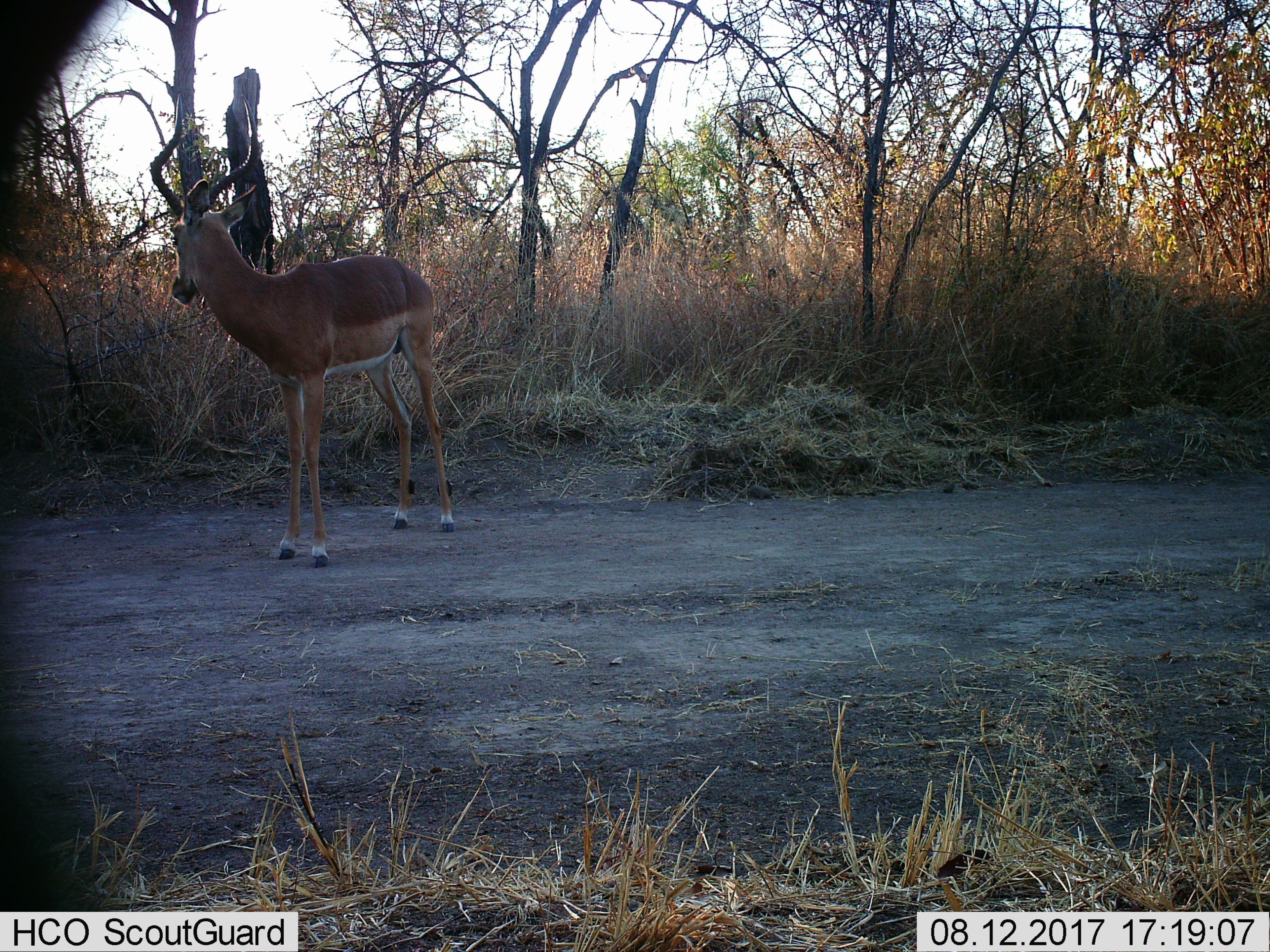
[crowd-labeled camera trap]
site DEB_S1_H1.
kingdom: Animalia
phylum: Chordata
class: Mammalia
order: Artiodactyla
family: Bovidae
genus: Aepyceros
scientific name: Aepyceros melampus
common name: impala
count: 1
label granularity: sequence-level